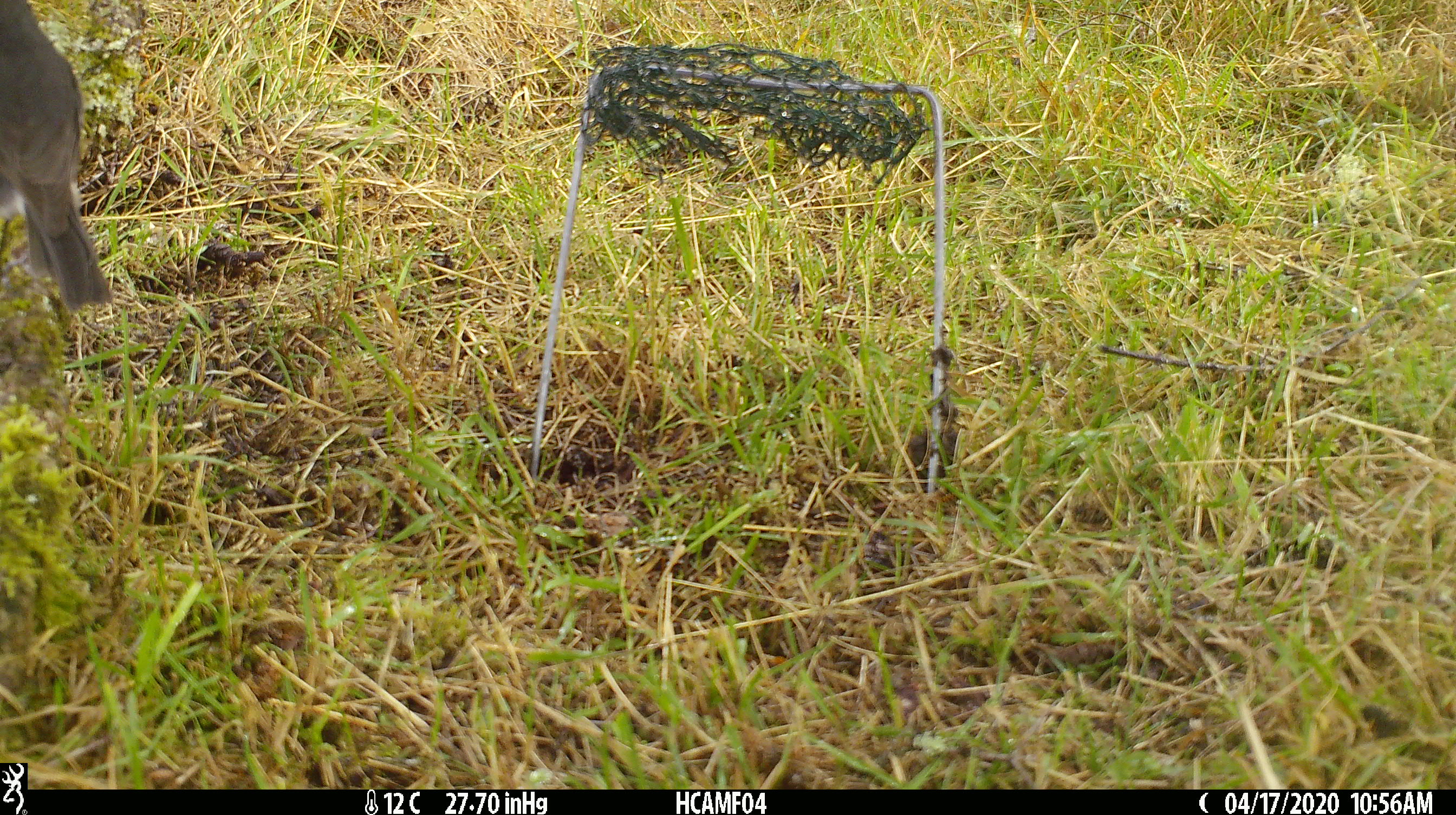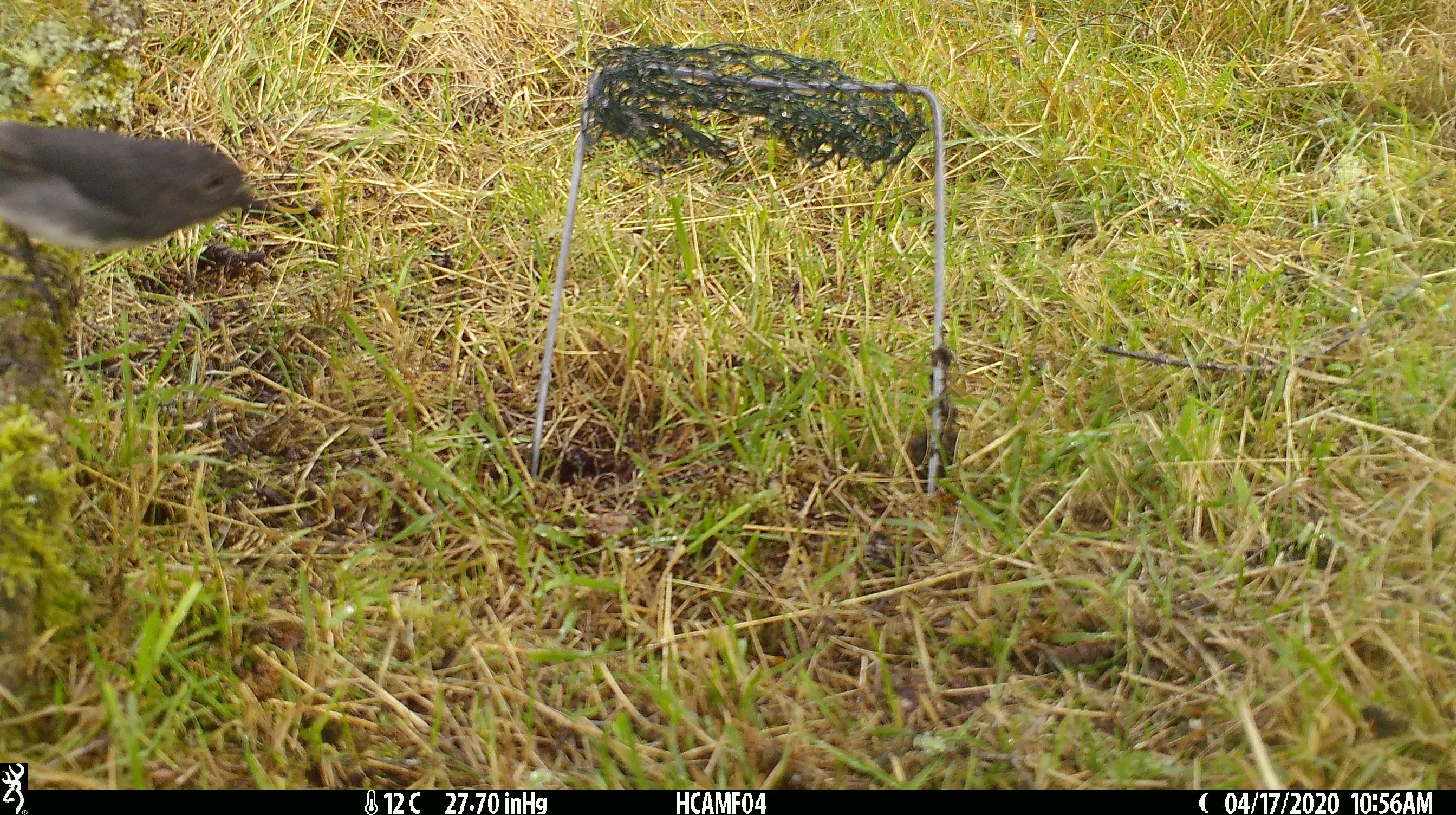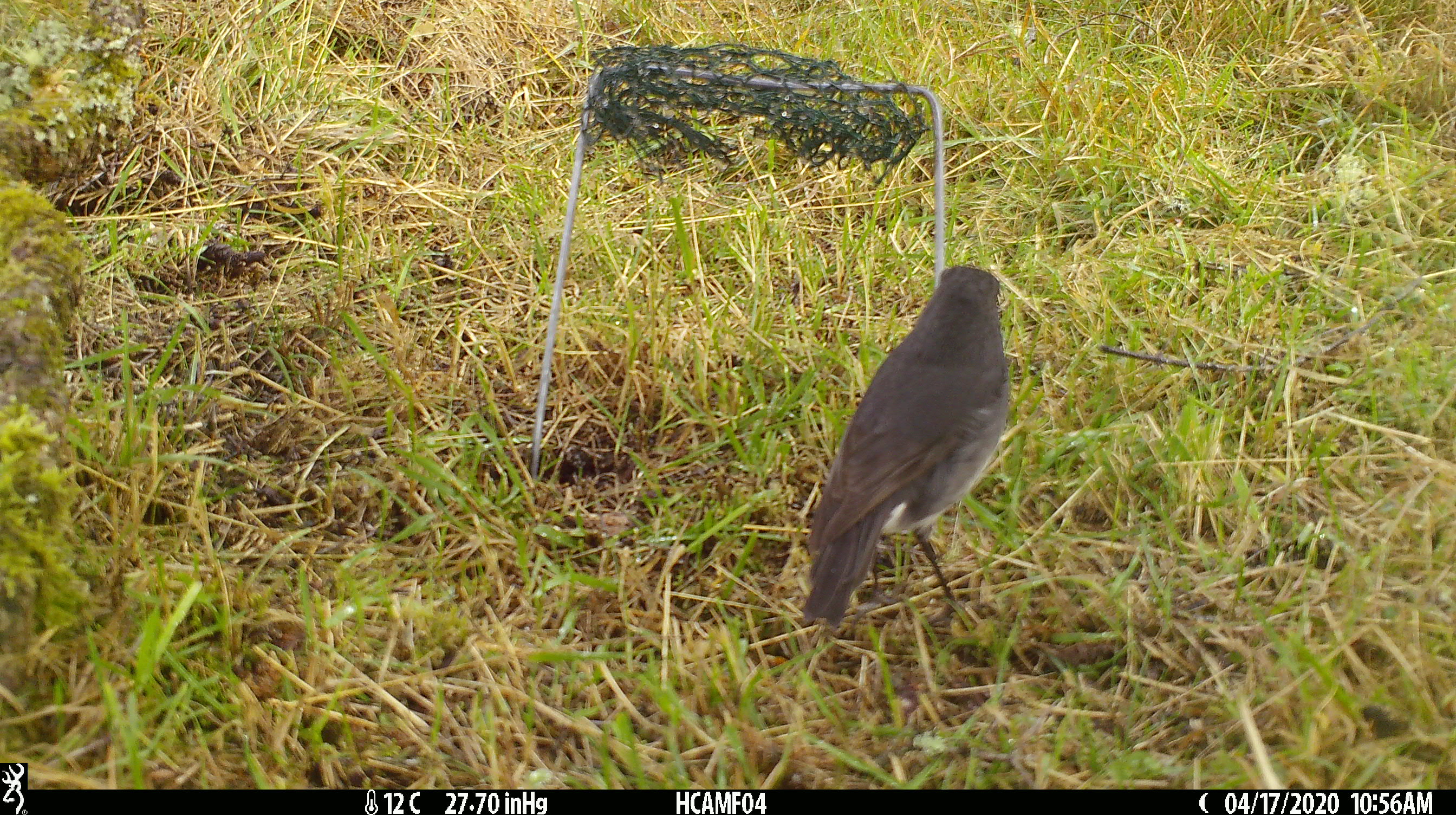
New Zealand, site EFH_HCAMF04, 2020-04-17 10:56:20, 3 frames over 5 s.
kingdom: Animalia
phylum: Chordata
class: Aves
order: Passeriformes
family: Petroicidae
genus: Petroica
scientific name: Petroica australis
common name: new zealand robin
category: robin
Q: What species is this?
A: Robin (new zealand robin) (Petroica australis).